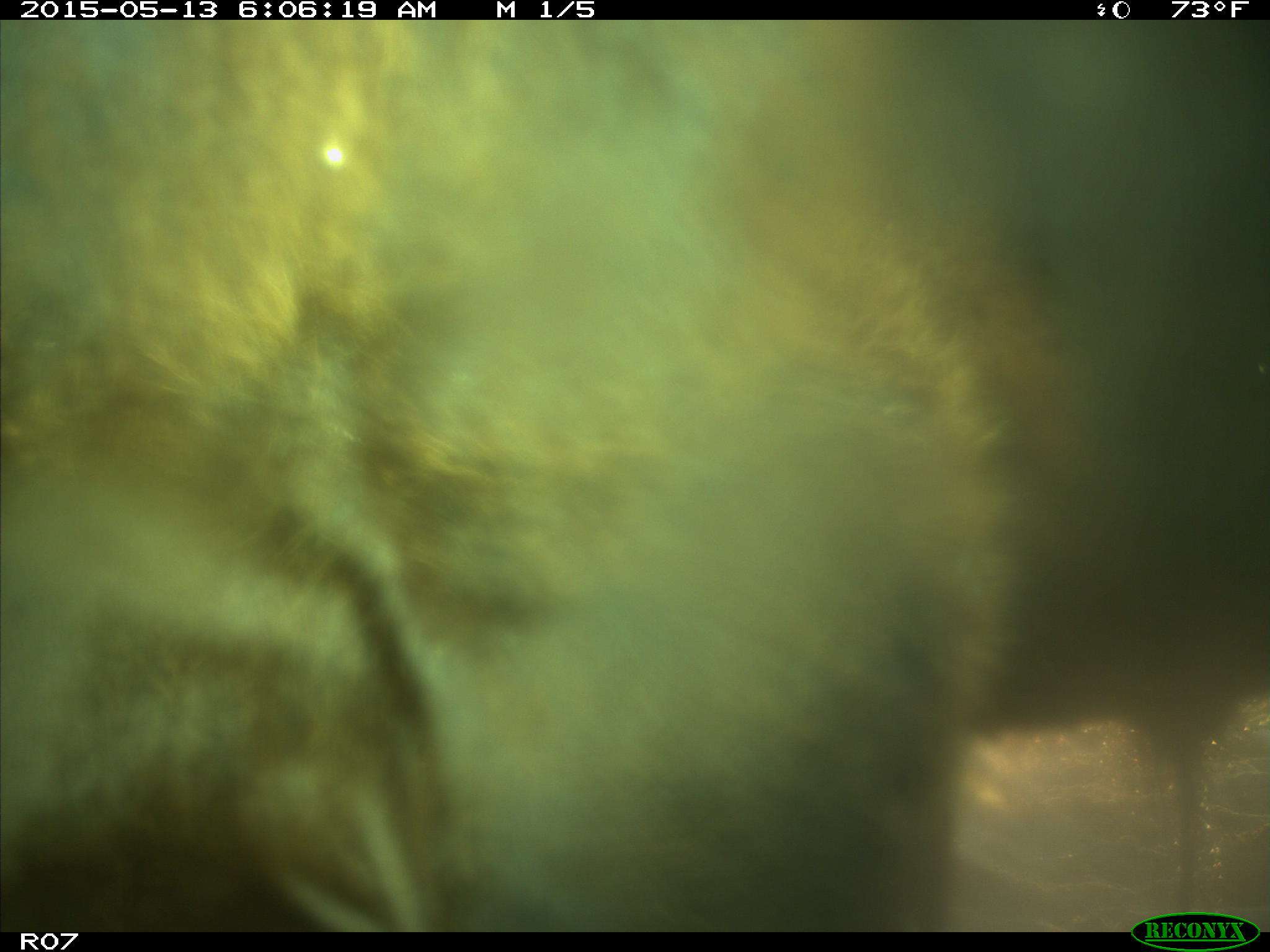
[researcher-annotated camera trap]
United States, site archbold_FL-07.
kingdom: Animalia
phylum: Chordata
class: Mammalia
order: Artiodactyla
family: Bovidae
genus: Bos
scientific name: Bos taurus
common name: domestic cow